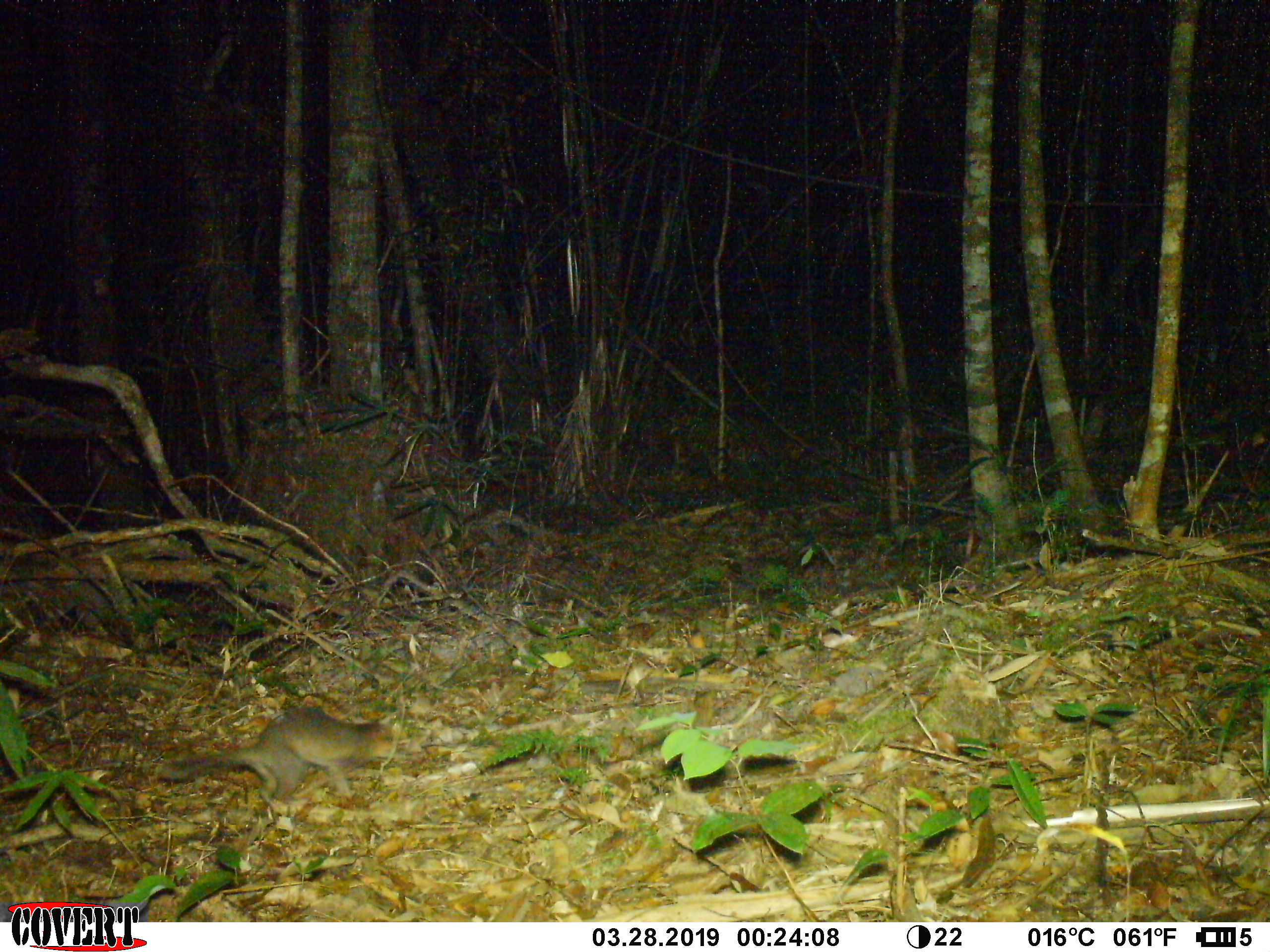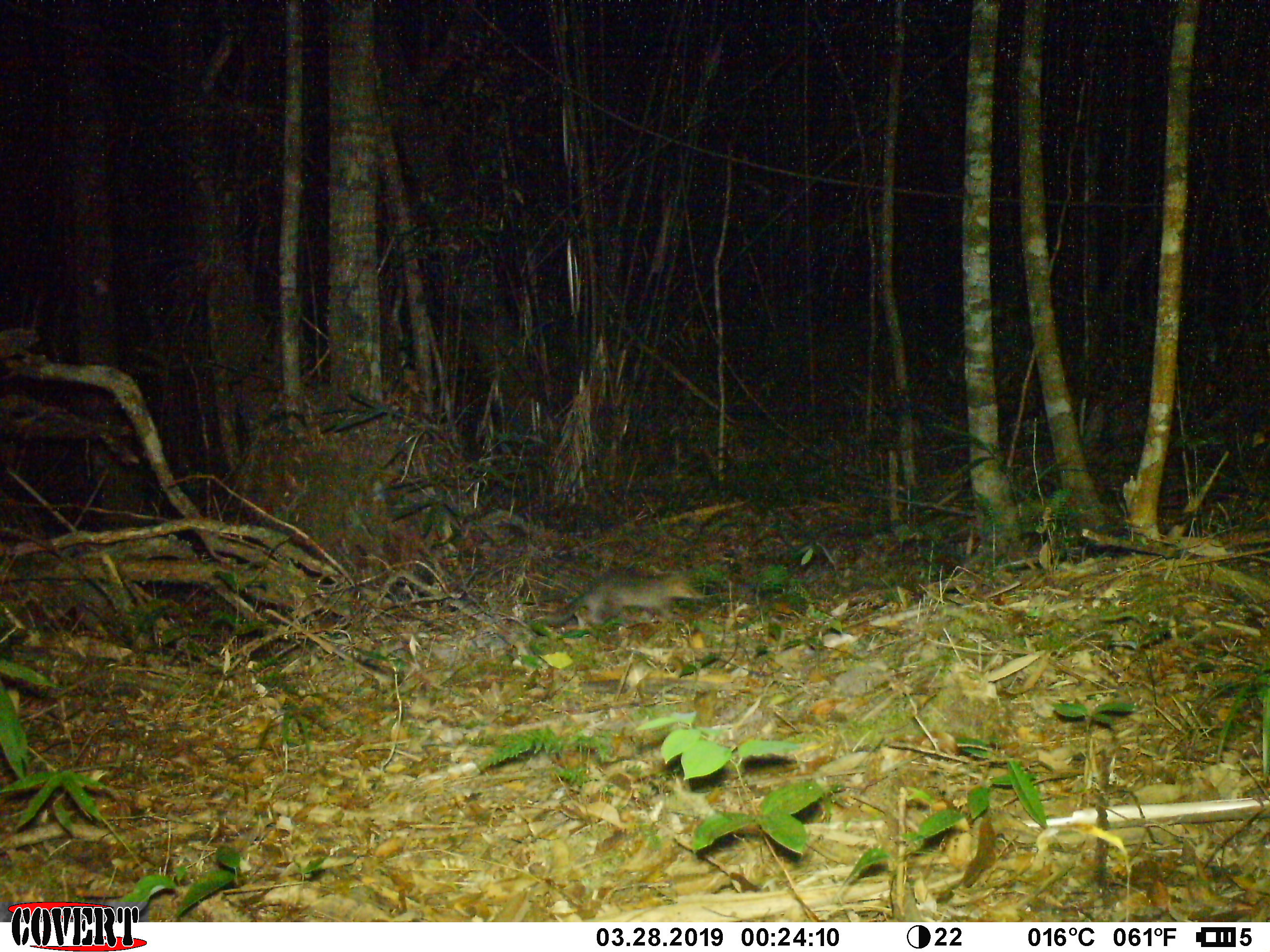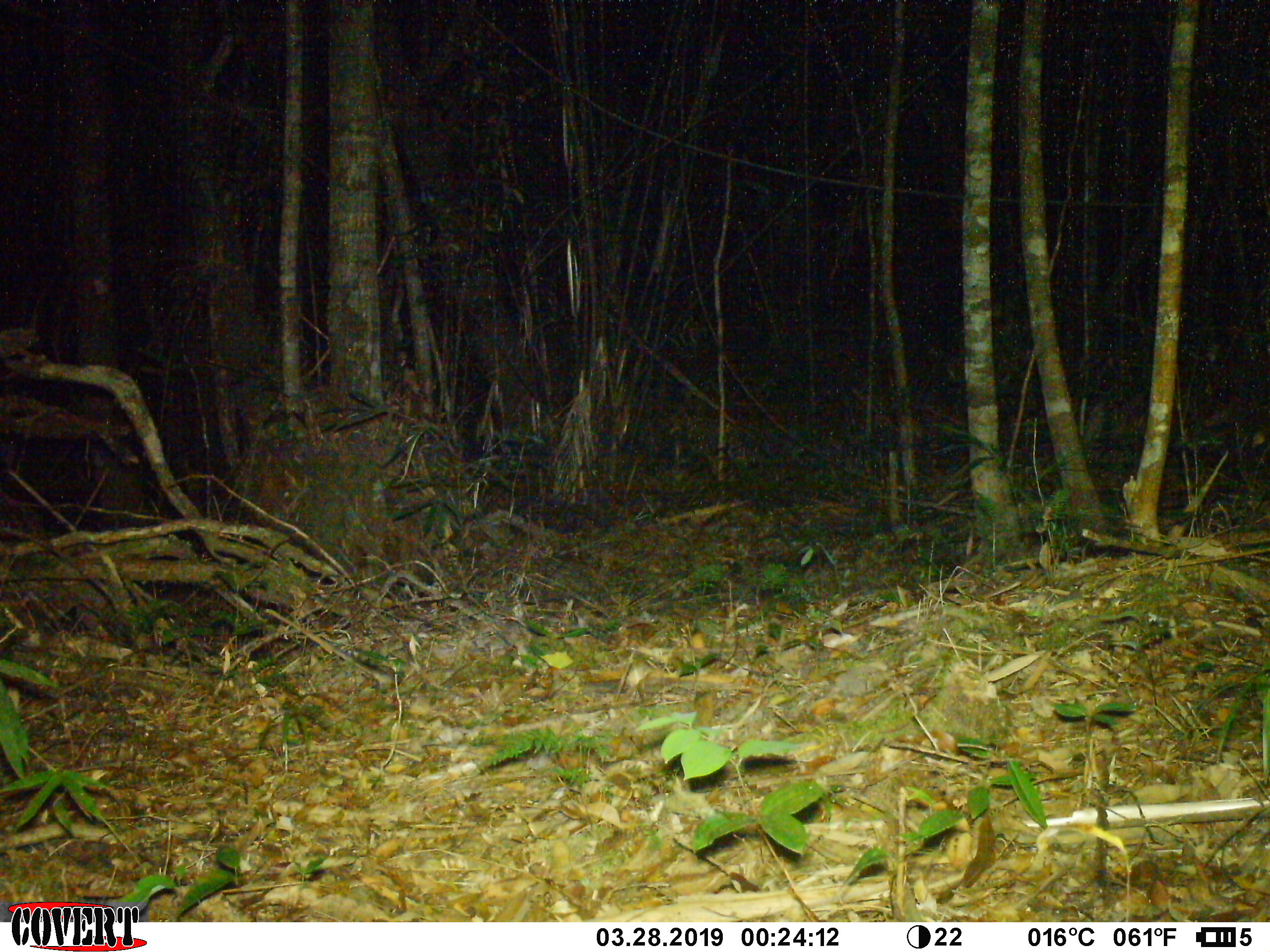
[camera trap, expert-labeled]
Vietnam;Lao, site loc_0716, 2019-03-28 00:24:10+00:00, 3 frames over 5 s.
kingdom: Animalia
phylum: Chordata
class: Mammalia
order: Carnivora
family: Mustelidae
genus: Melogale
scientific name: Melogale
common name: ferret badger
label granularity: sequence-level